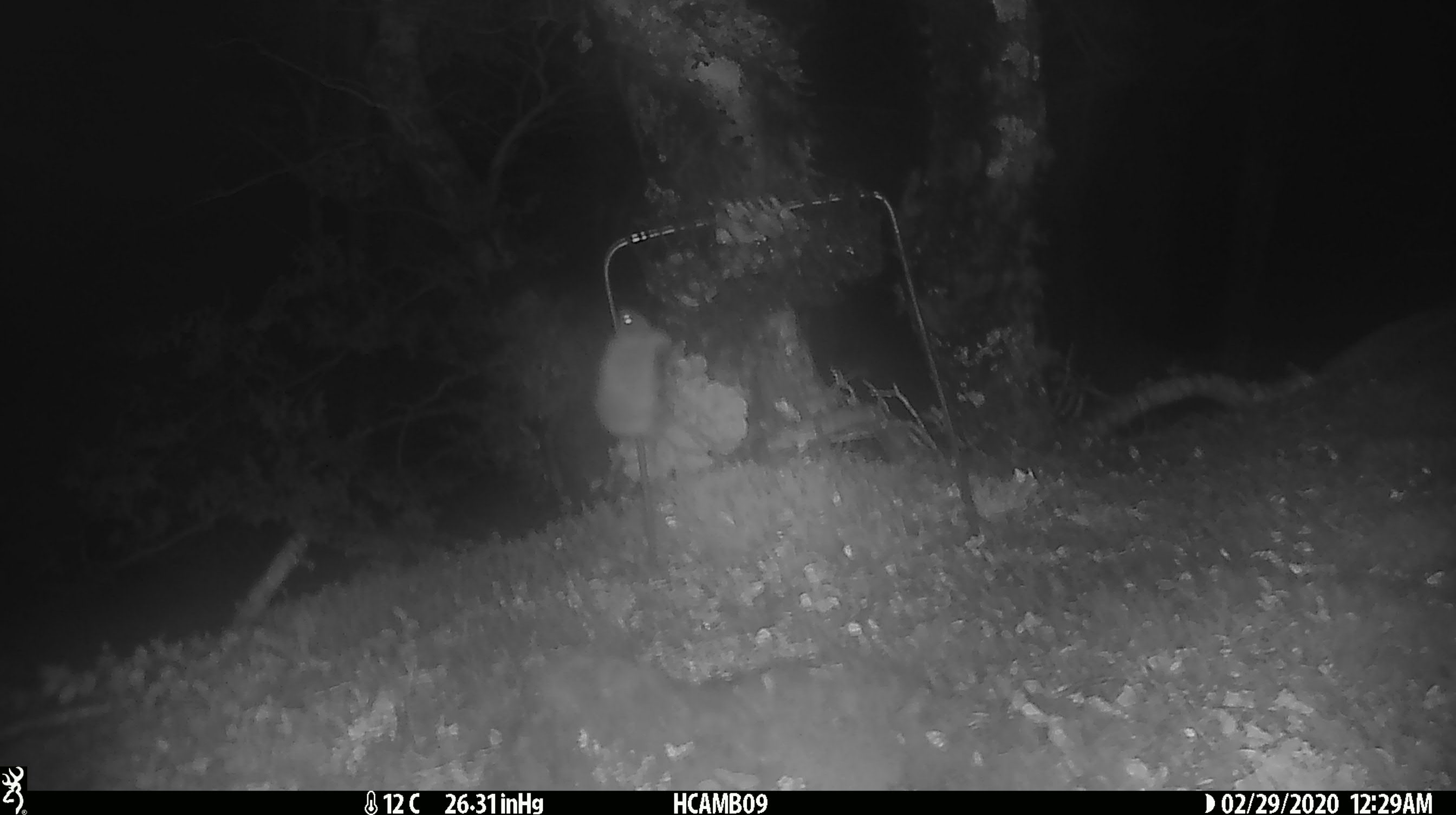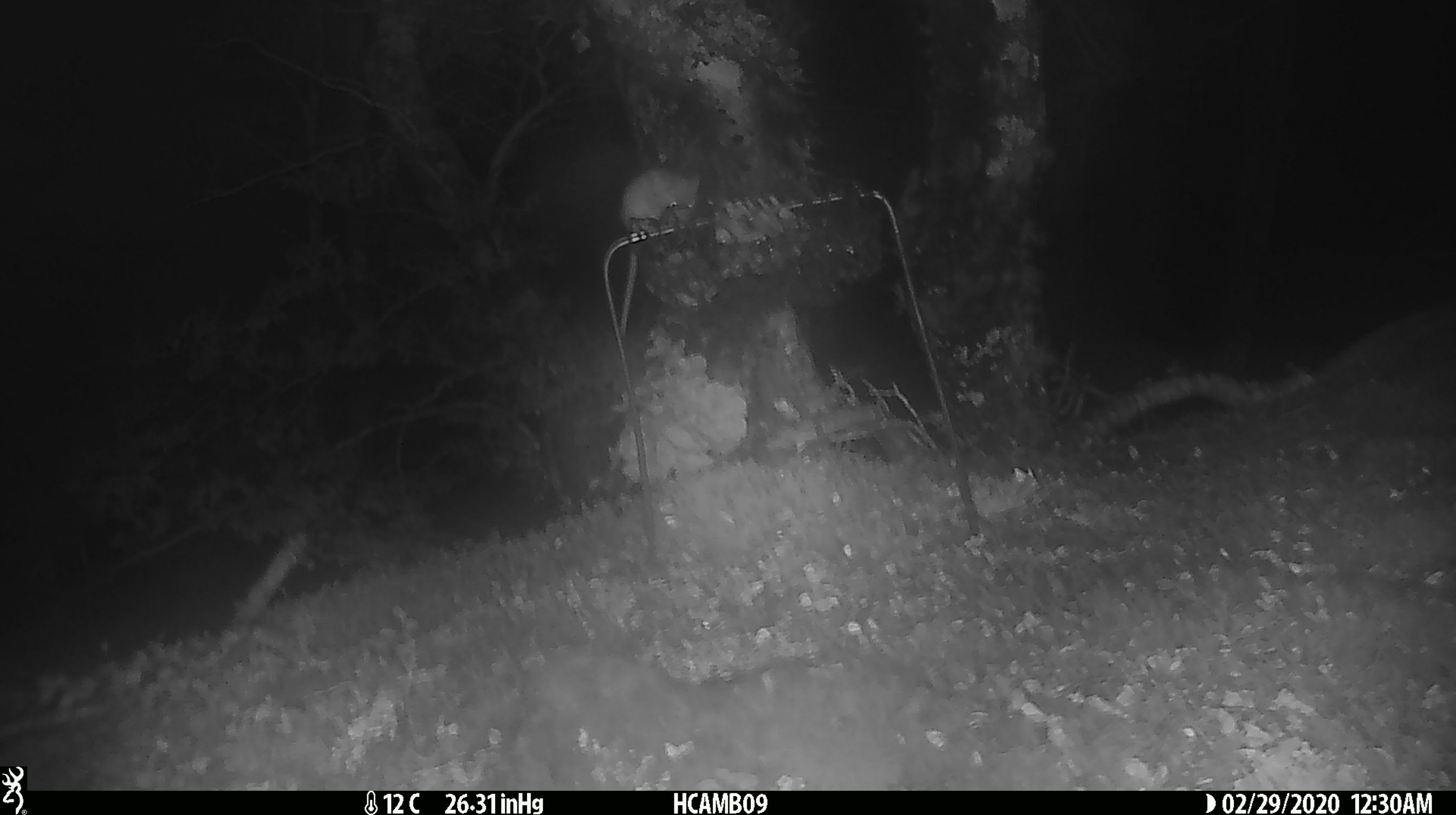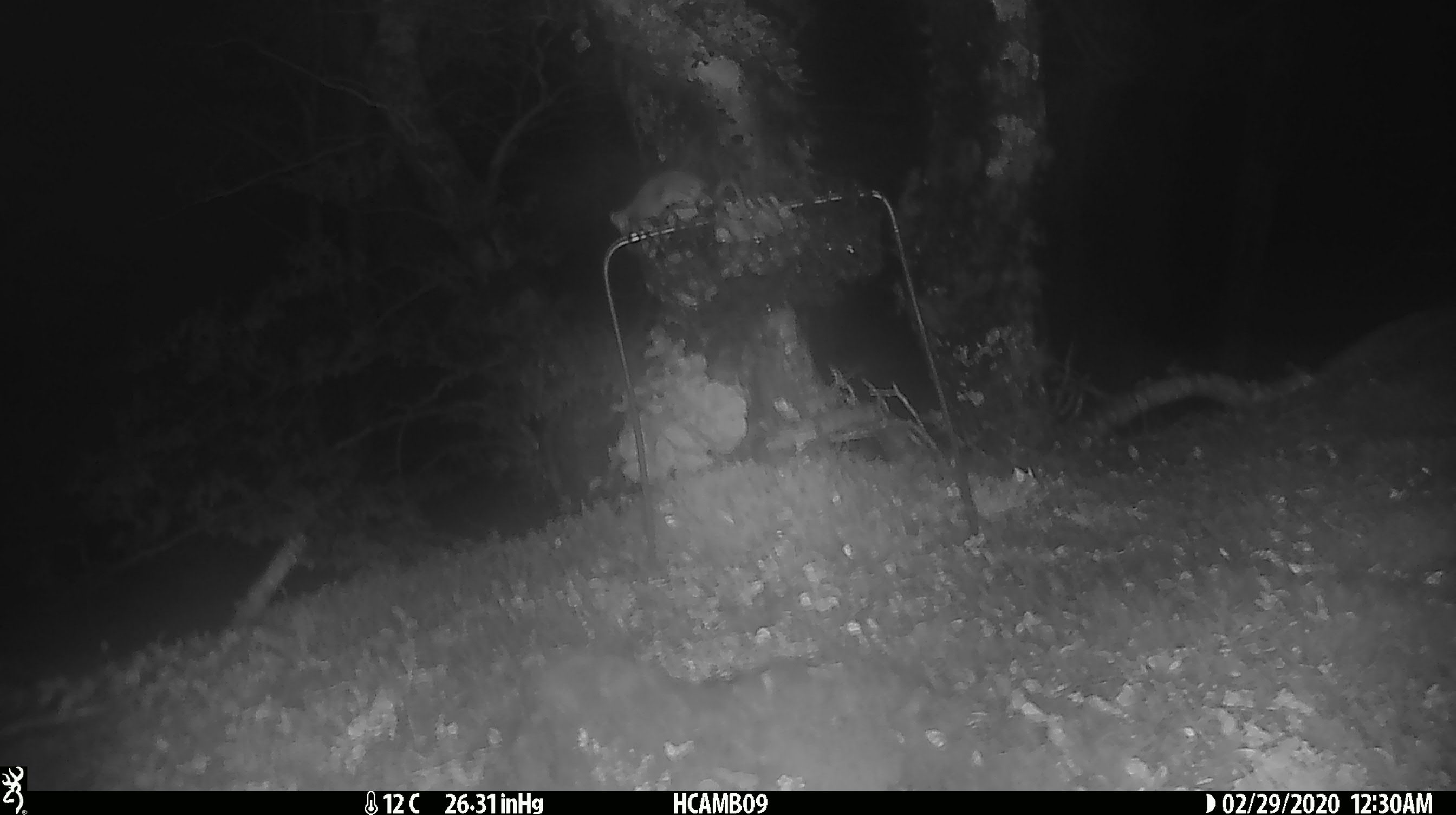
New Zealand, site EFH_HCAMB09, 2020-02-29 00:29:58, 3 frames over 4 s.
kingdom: Animalia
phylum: Chordata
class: Mammalia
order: Rodentia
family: Muridae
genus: Mus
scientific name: Mus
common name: mouse